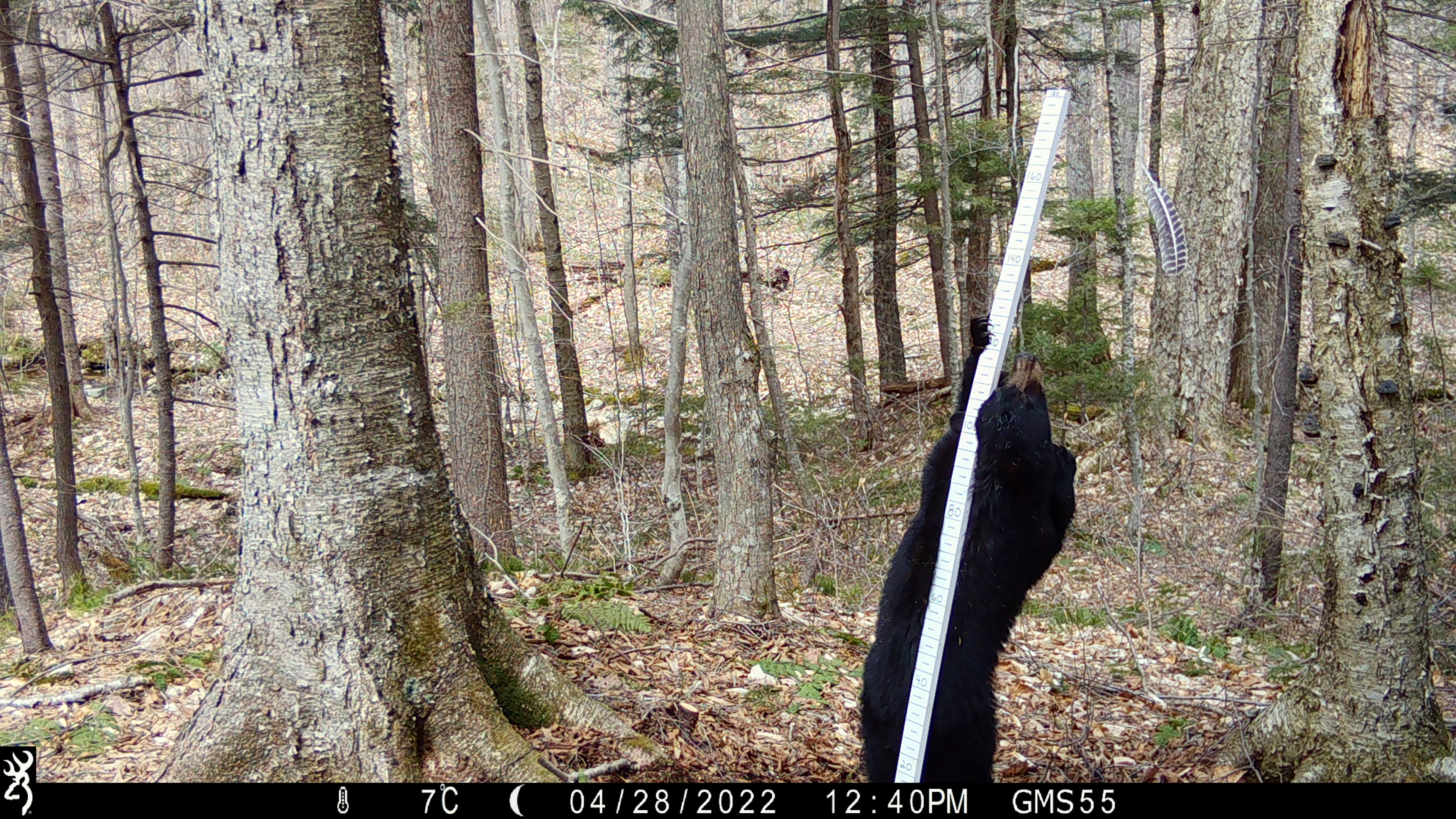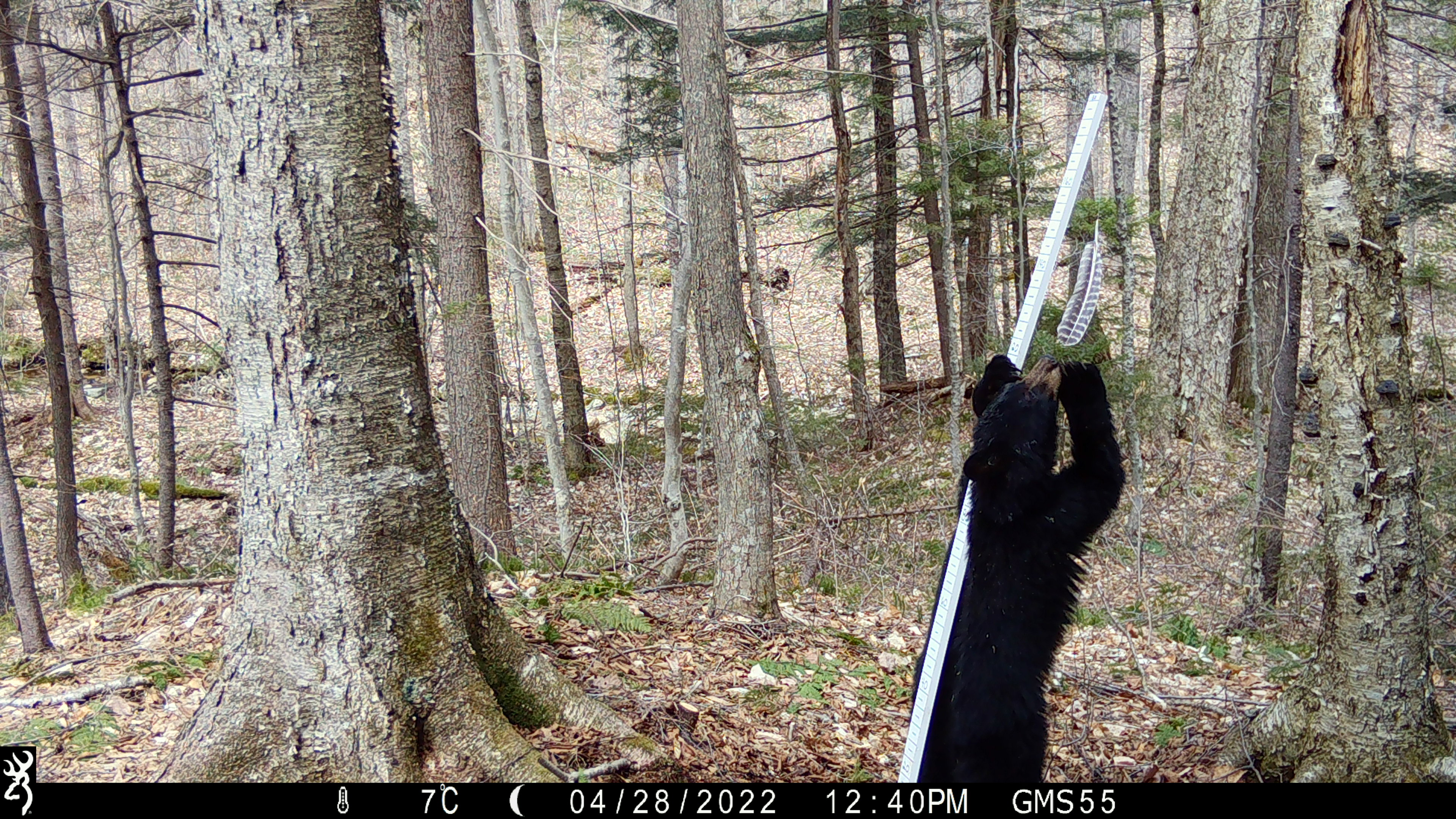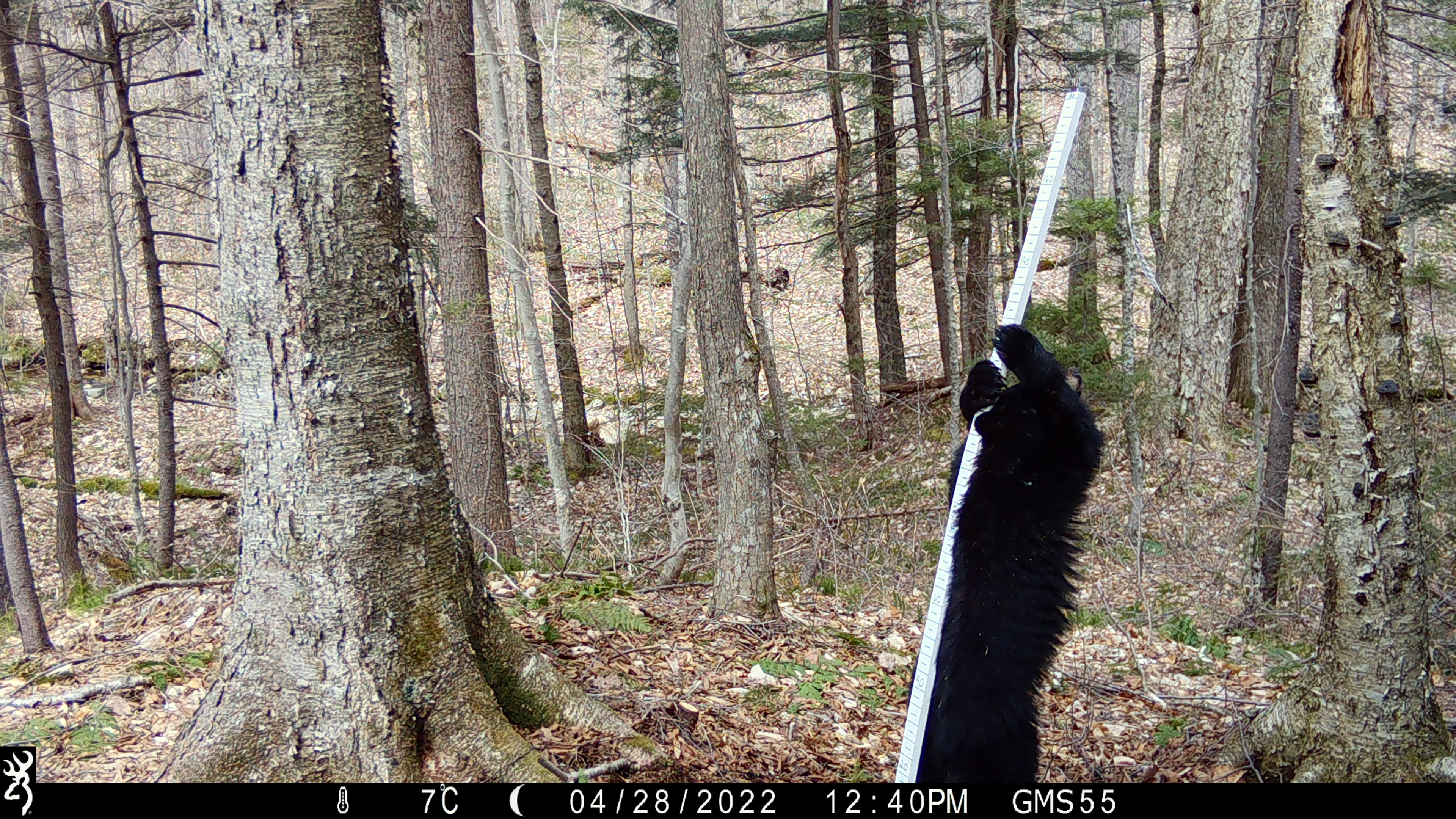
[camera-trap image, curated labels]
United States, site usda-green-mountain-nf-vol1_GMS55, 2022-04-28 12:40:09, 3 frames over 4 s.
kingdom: Animalia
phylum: Chordata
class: Mammalia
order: Carnivora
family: Ursidae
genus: Ursus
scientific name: Ursus americanus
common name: black bear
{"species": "black bear (Ursus americanus)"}